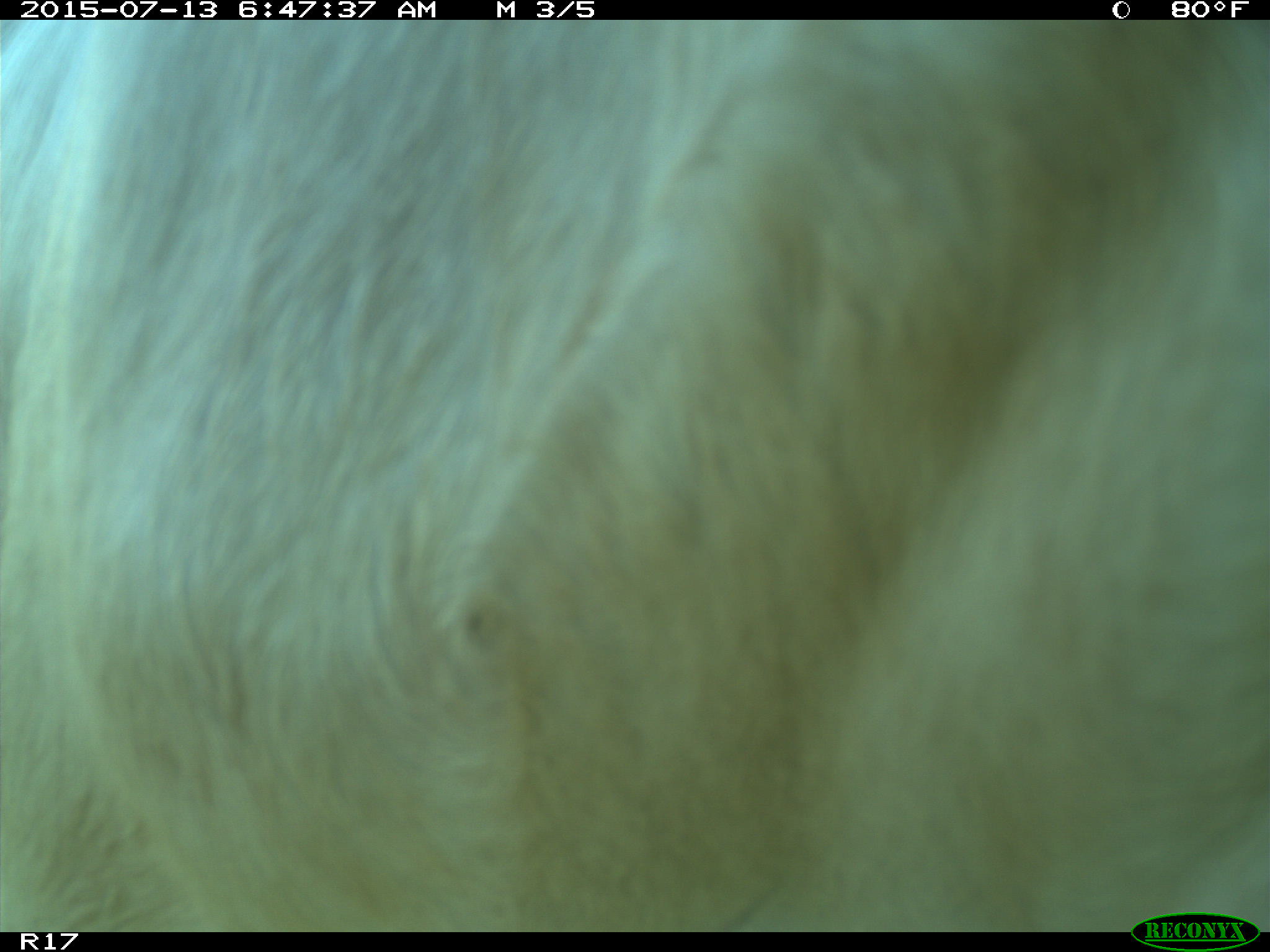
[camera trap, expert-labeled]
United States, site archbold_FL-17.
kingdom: Animalia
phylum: Chordata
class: Mammalia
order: Artiodactyla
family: Bovidae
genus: Bos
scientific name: Bos taurus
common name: domestic cow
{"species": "Bos taurus (domestic cow)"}